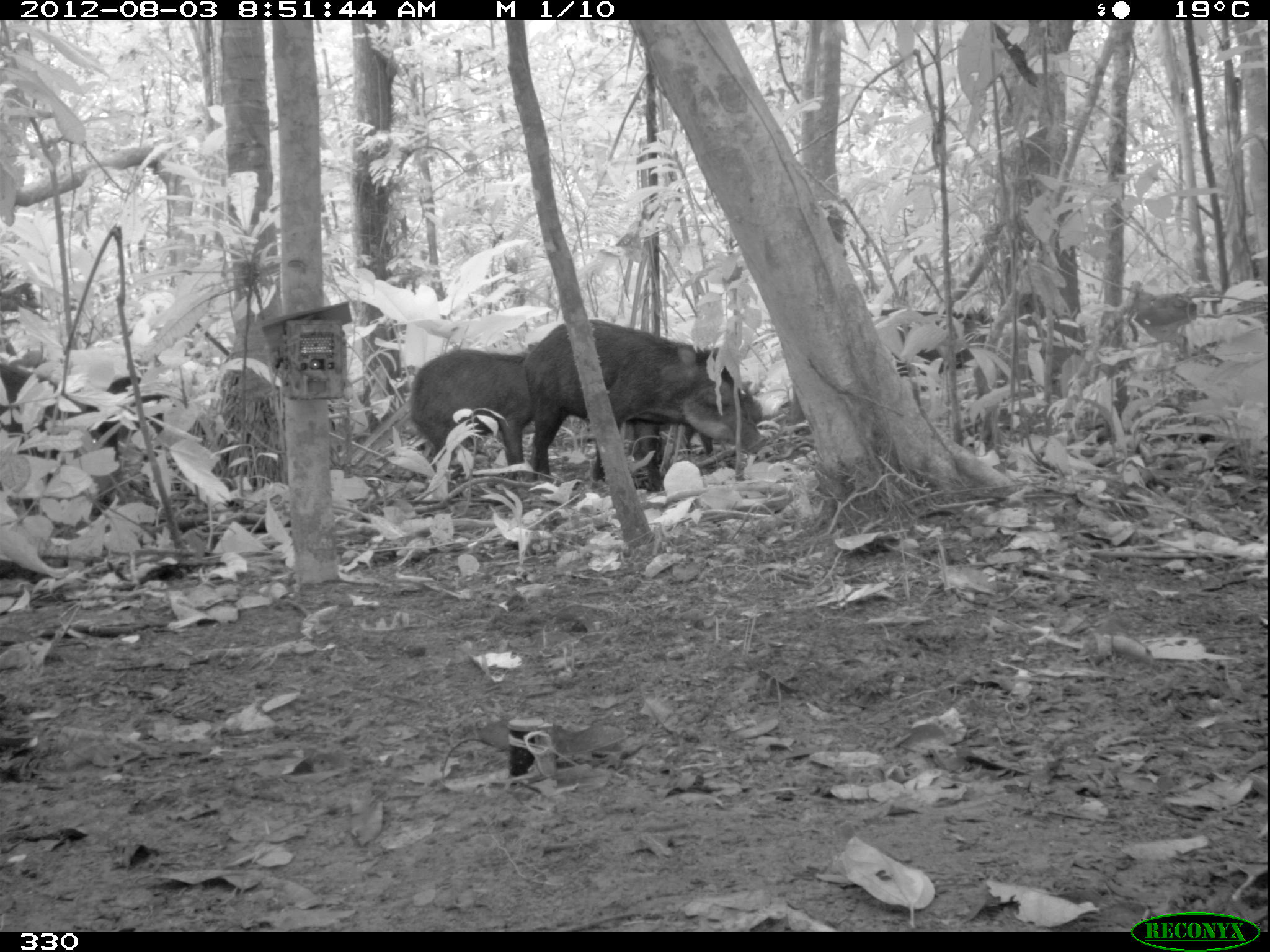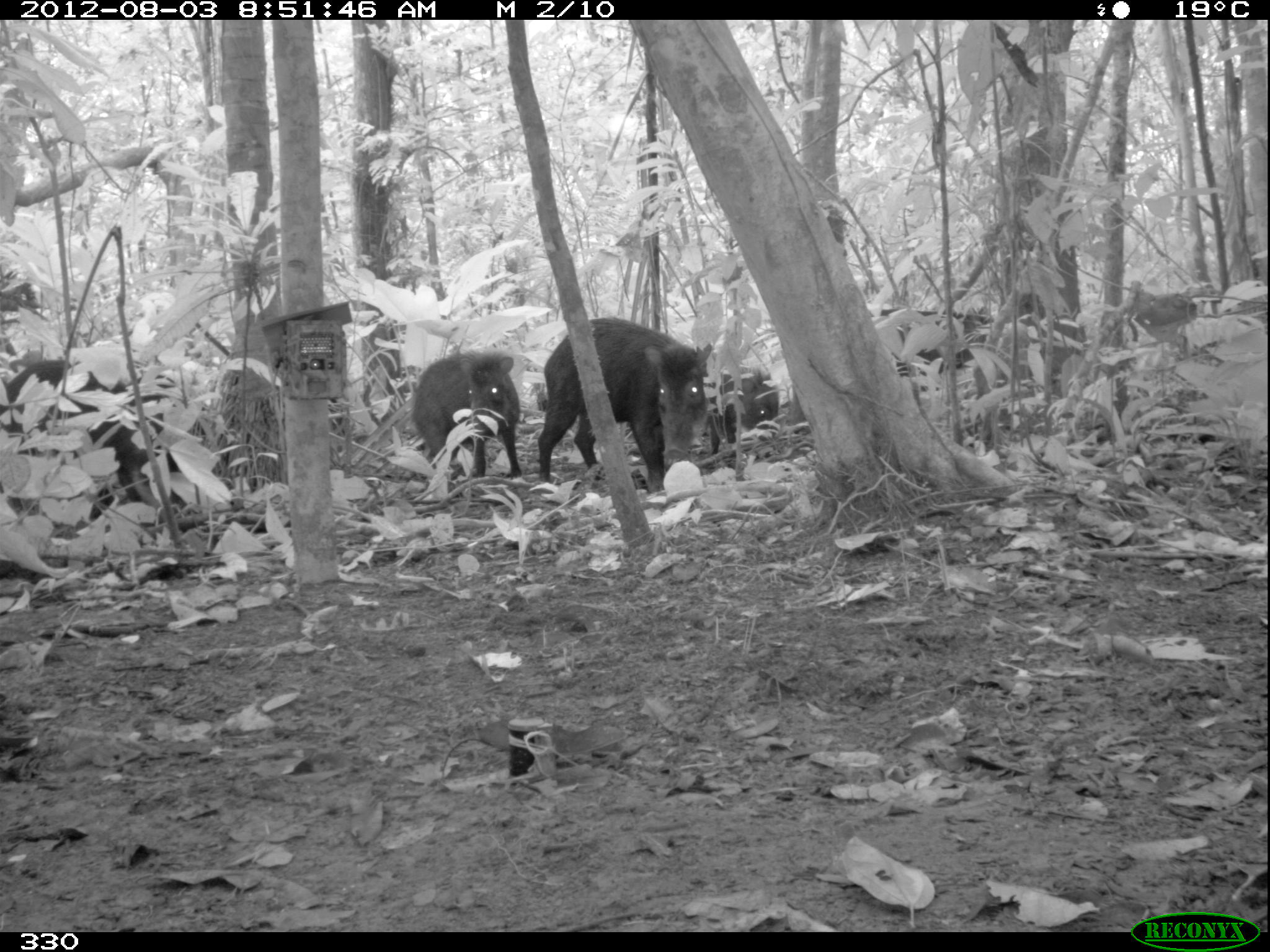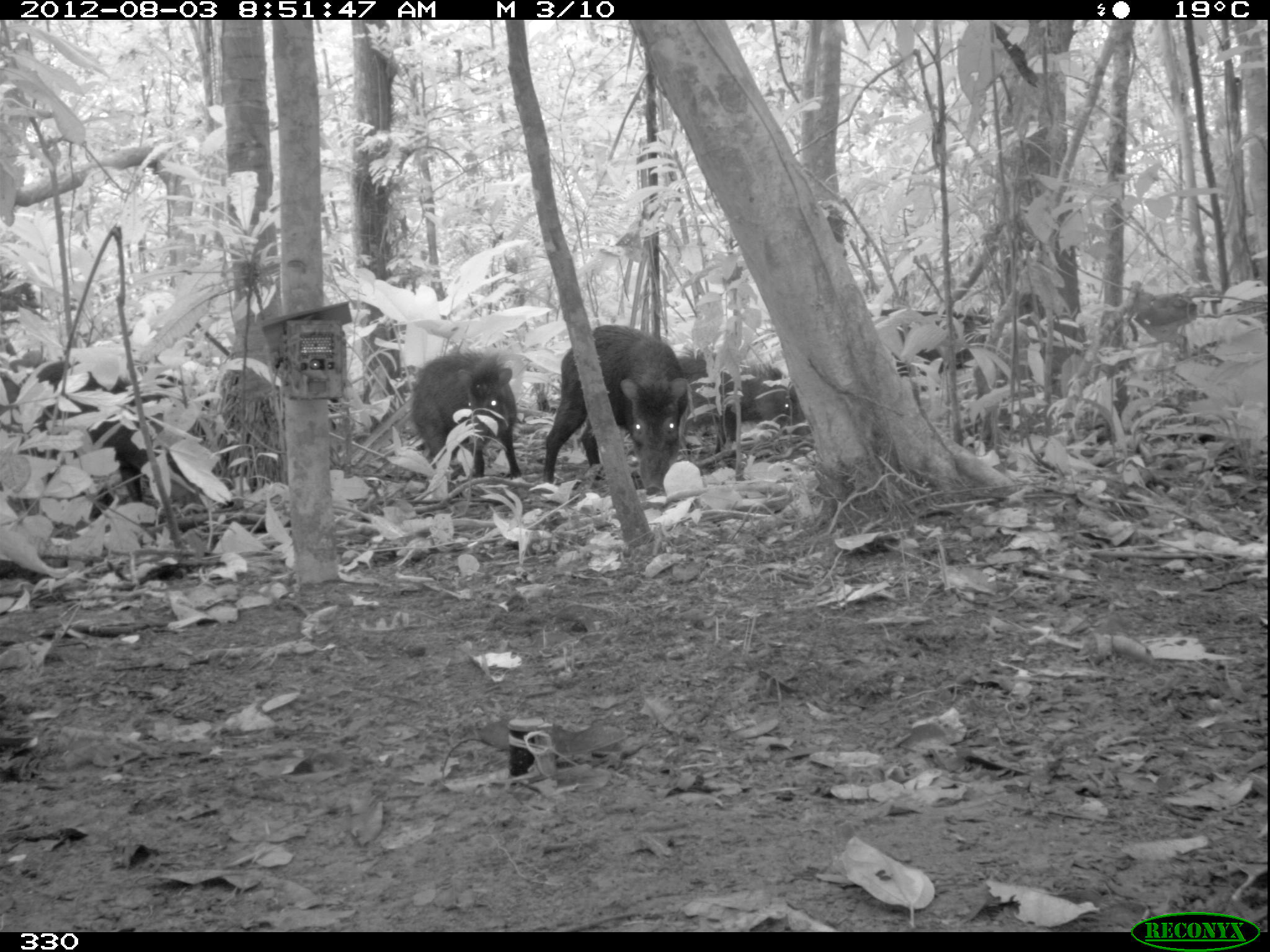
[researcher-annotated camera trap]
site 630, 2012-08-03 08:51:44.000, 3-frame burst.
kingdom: Animalia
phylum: Chordata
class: Mammalia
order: Artiodactyla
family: Tayassuidae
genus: Tayassu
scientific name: Tayassu pecari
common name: white-lipped peccary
Tayassu pecari (white-lipped peccary).